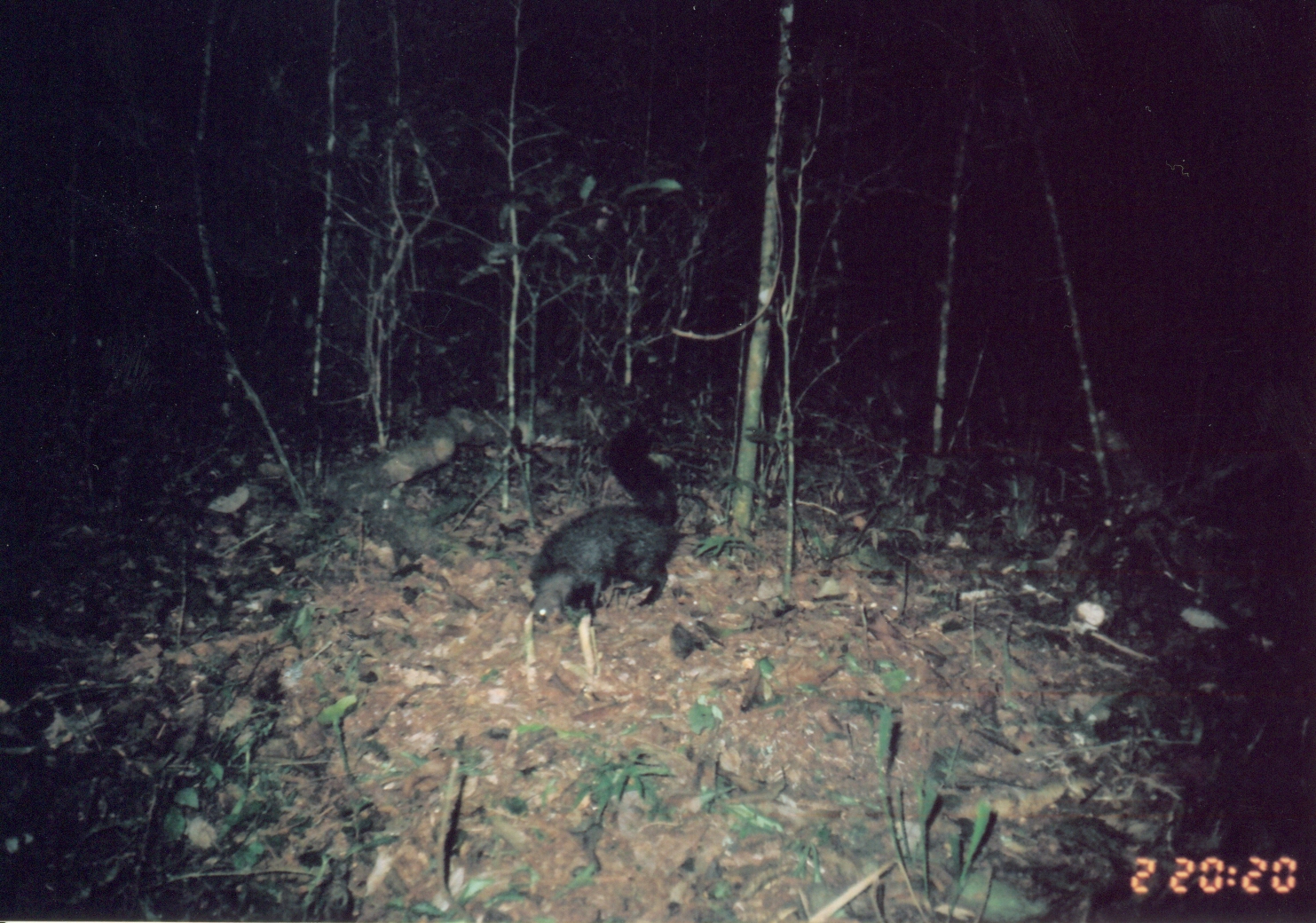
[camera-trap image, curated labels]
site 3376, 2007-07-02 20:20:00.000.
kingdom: Animalia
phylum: Chordata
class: Mammalia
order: Carnivora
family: Herpestidae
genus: Bdeogale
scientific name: Bdeogale crassicauda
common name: bushy-tailed mongoose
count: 1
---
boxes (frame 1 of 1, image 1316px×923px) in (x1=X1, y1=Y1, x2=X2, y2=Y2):
bdeogale crassicauda: (x1=526, y1=418, x2=682, y2=633)